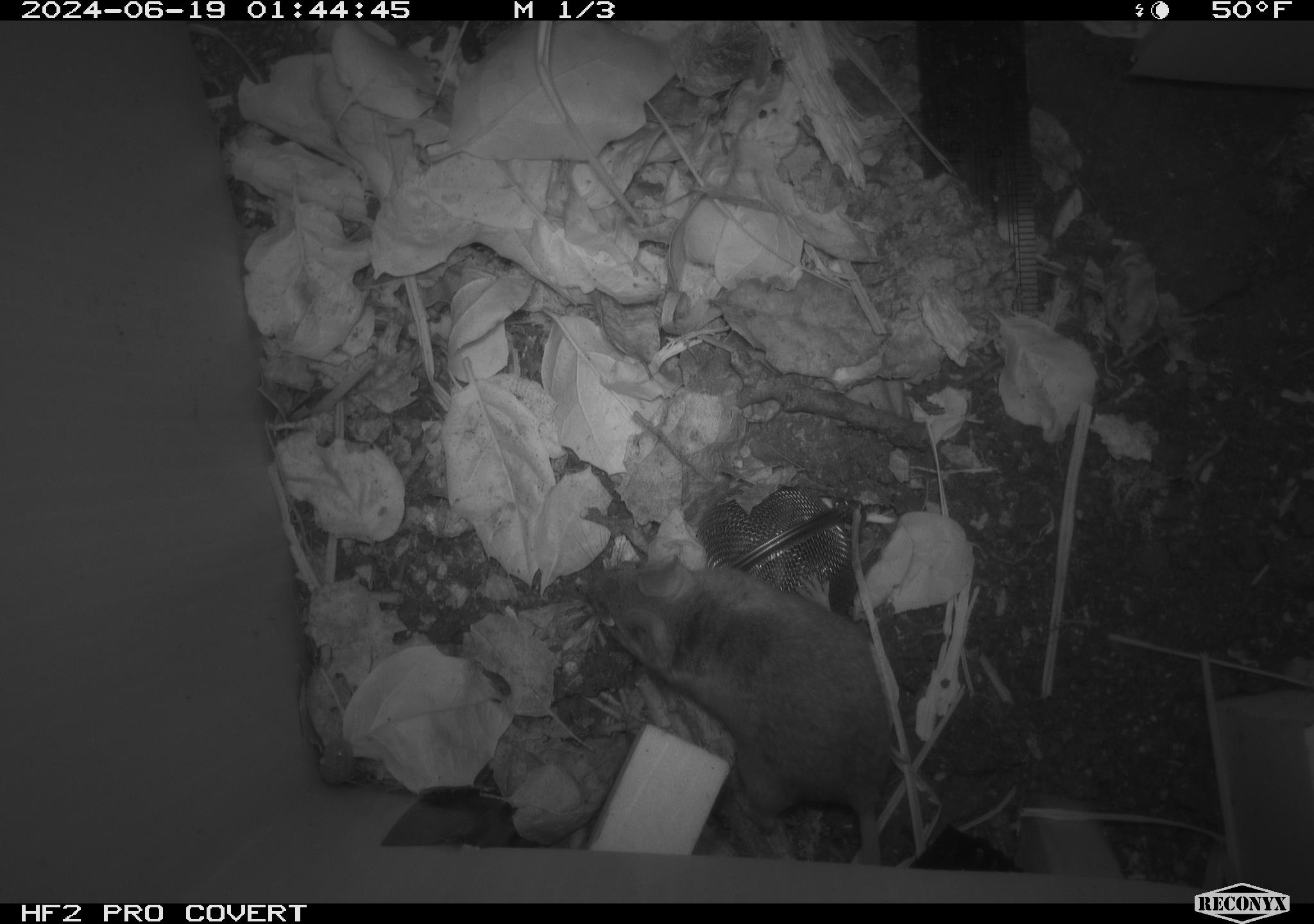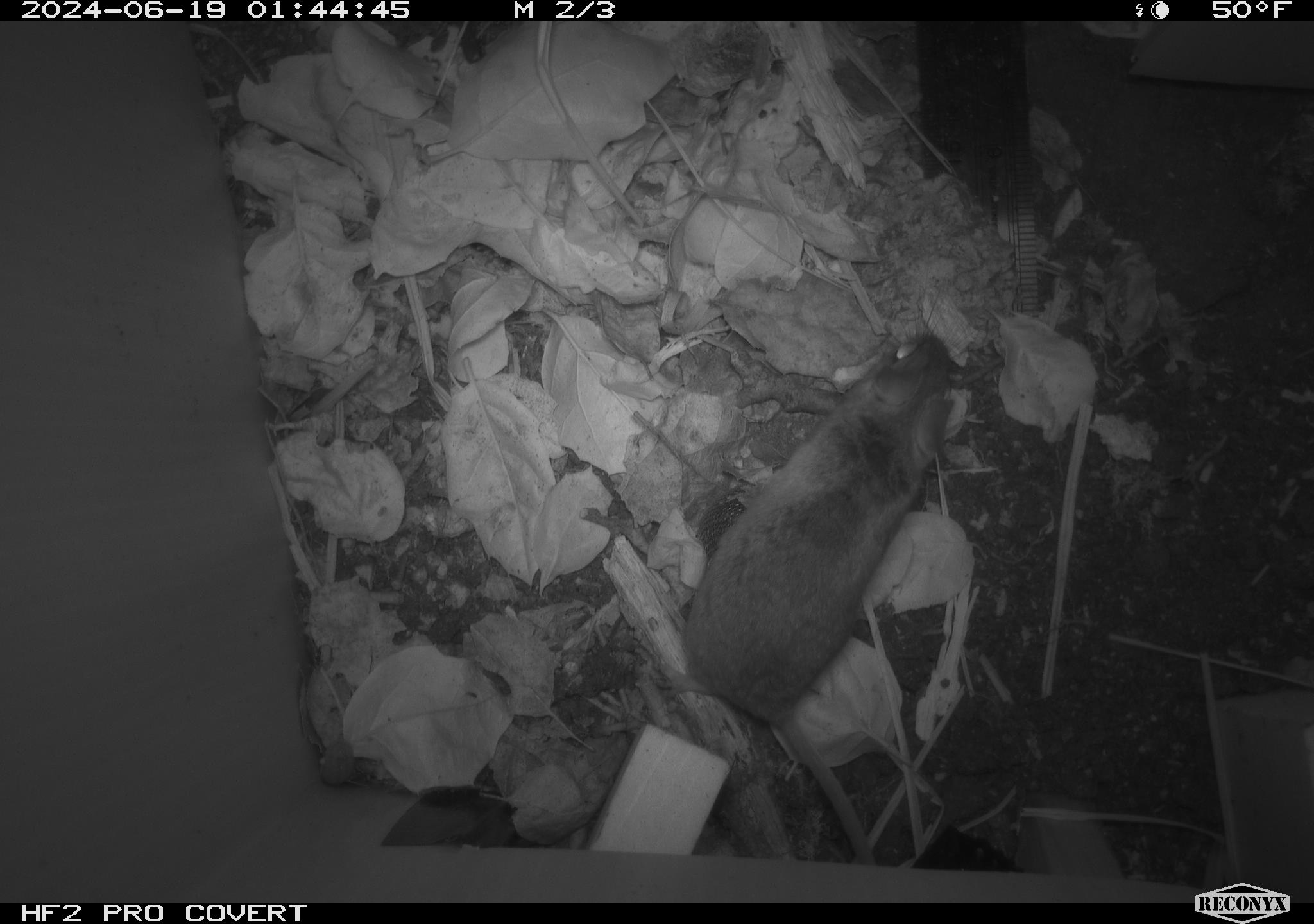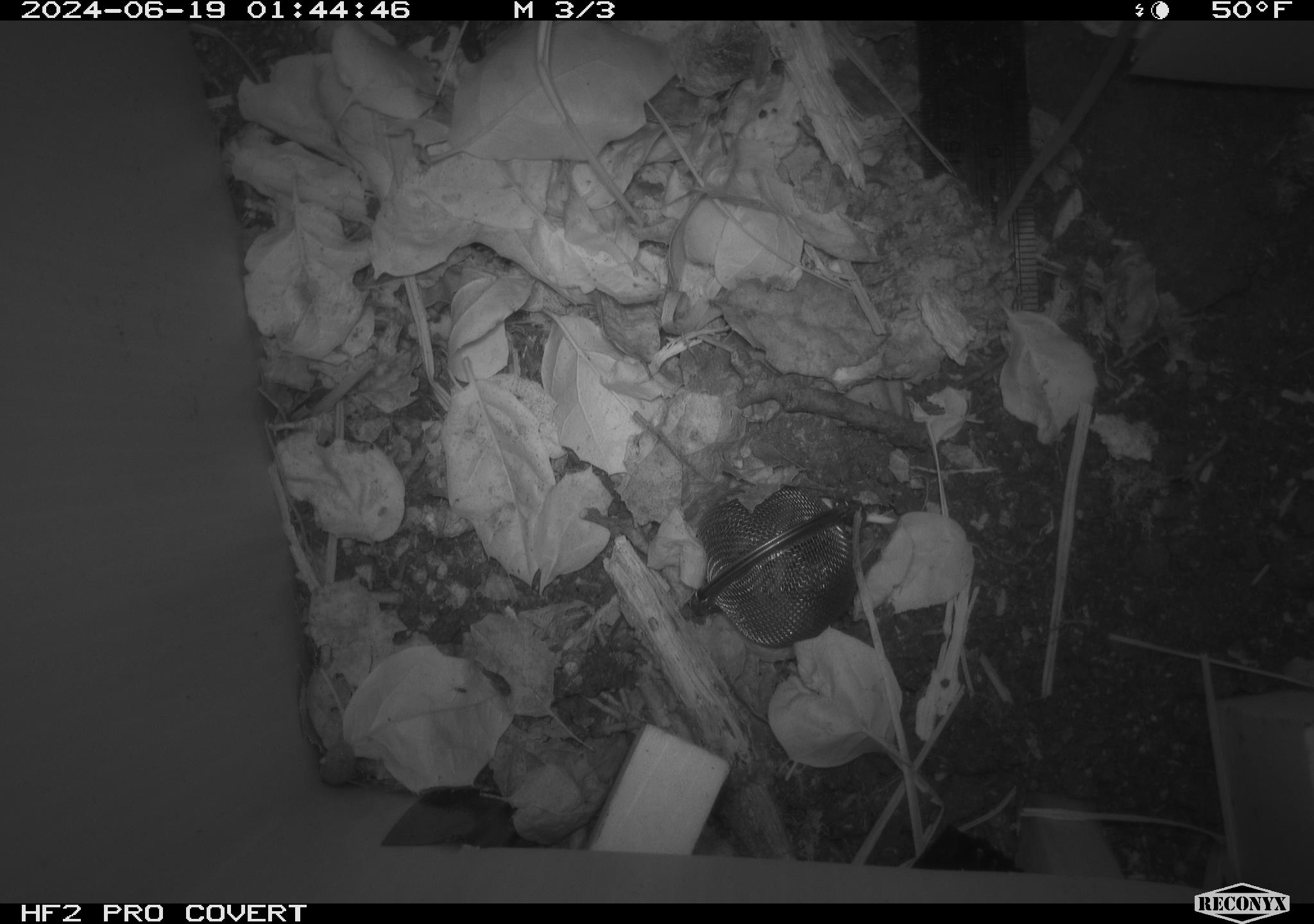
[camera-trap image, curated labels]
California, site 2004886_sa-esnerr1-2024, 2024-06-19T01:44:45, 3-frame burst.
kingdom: Animalia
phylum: Chordata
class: Mammalia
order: Rodentia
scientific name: Rodentia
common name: rodent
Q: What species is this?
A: Rodent (Rodentia).